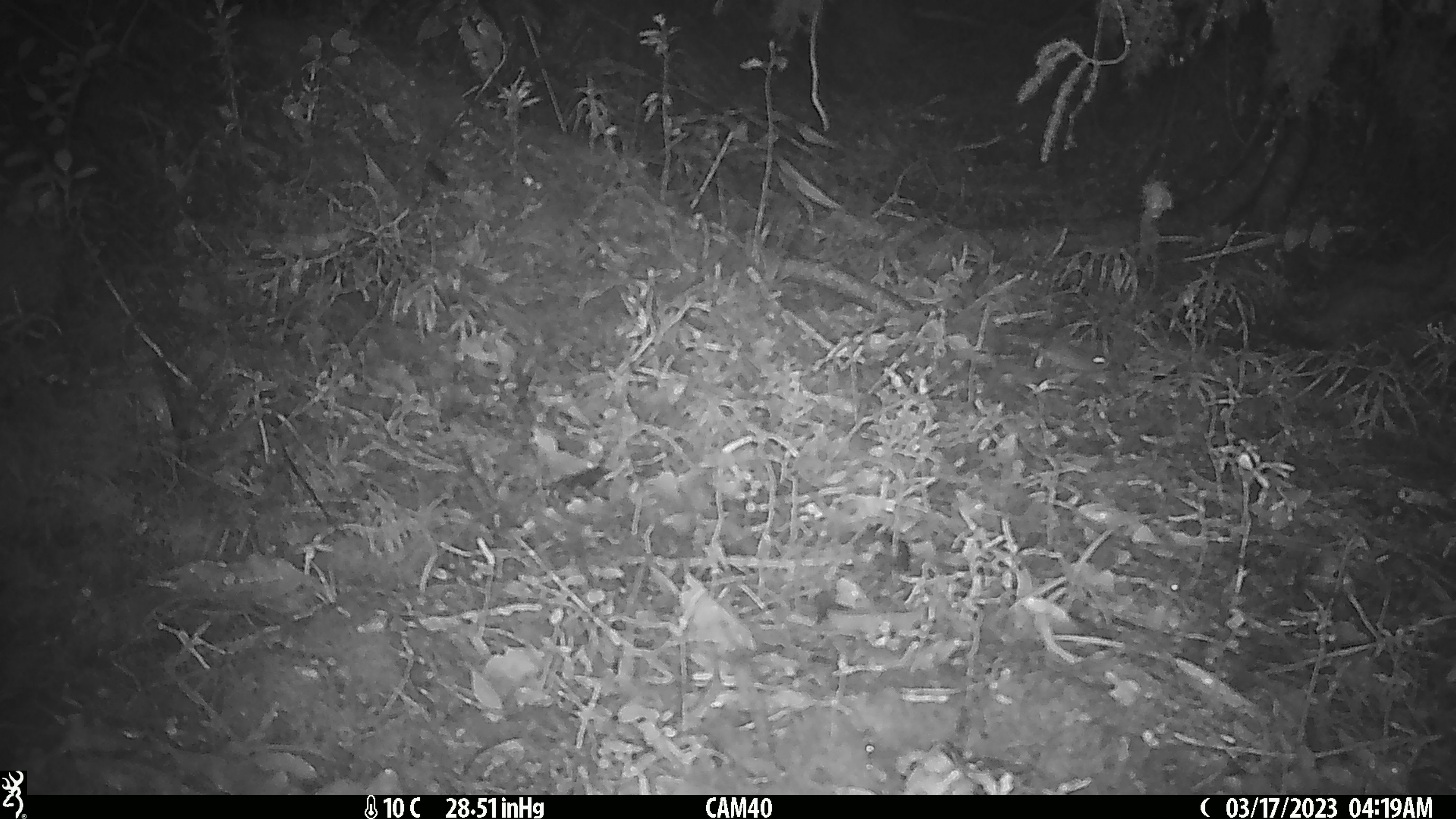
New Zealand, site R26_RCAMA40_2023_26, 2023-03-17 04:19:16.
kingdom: Animalia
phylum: Chordata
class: Mammalia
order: Rodentia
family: Muridae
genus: Mus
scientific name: Mus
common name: mouse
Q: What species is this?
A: Mouse (Mus).